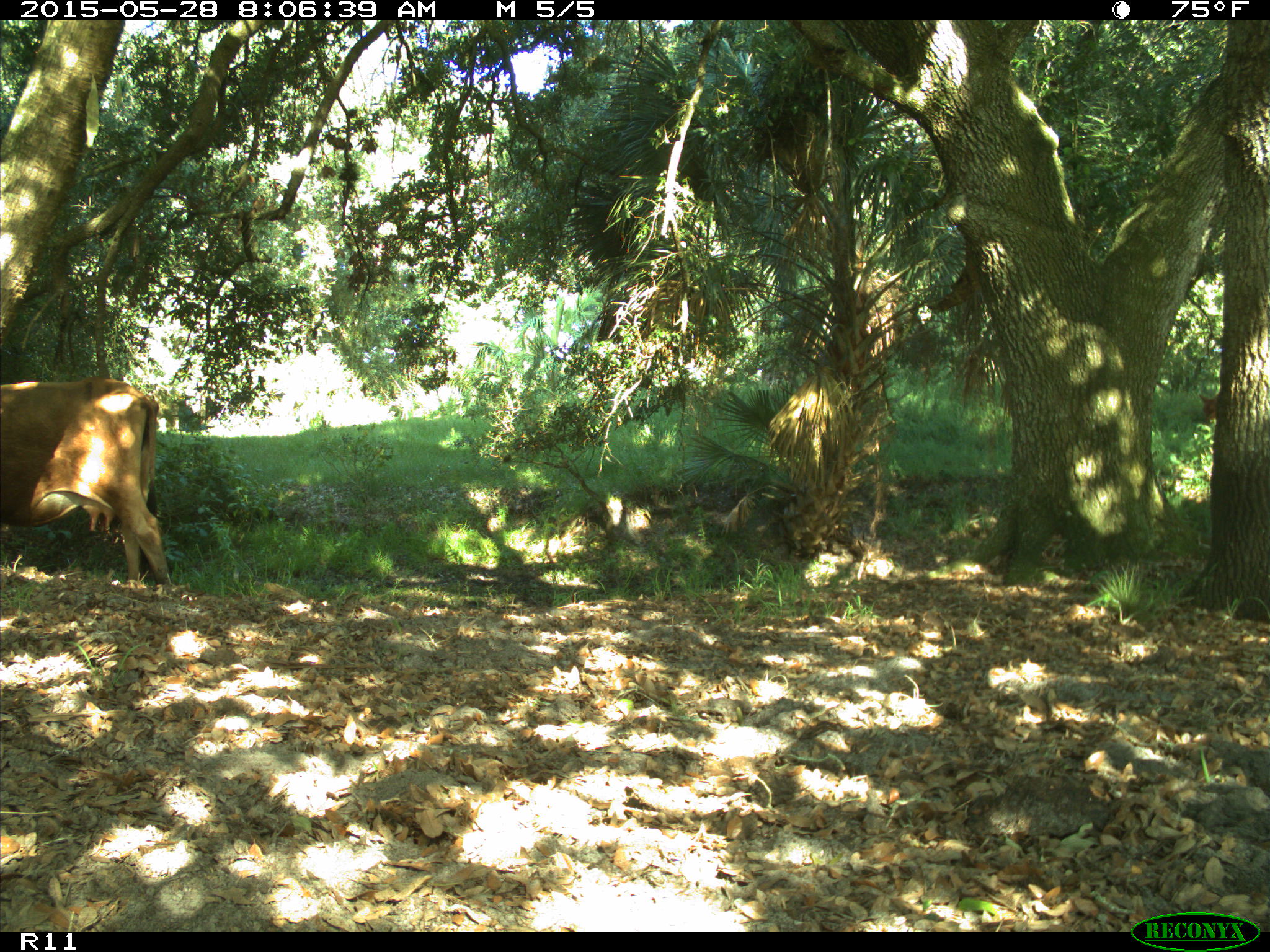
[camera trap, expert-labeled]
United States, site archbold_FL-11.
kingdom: Animalia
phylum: Chordata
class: Mammalia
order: Artiodactyla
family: Bovidae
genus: Bos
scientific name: Bos taurus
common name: domestic cow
Bos taurus (domestic cow).